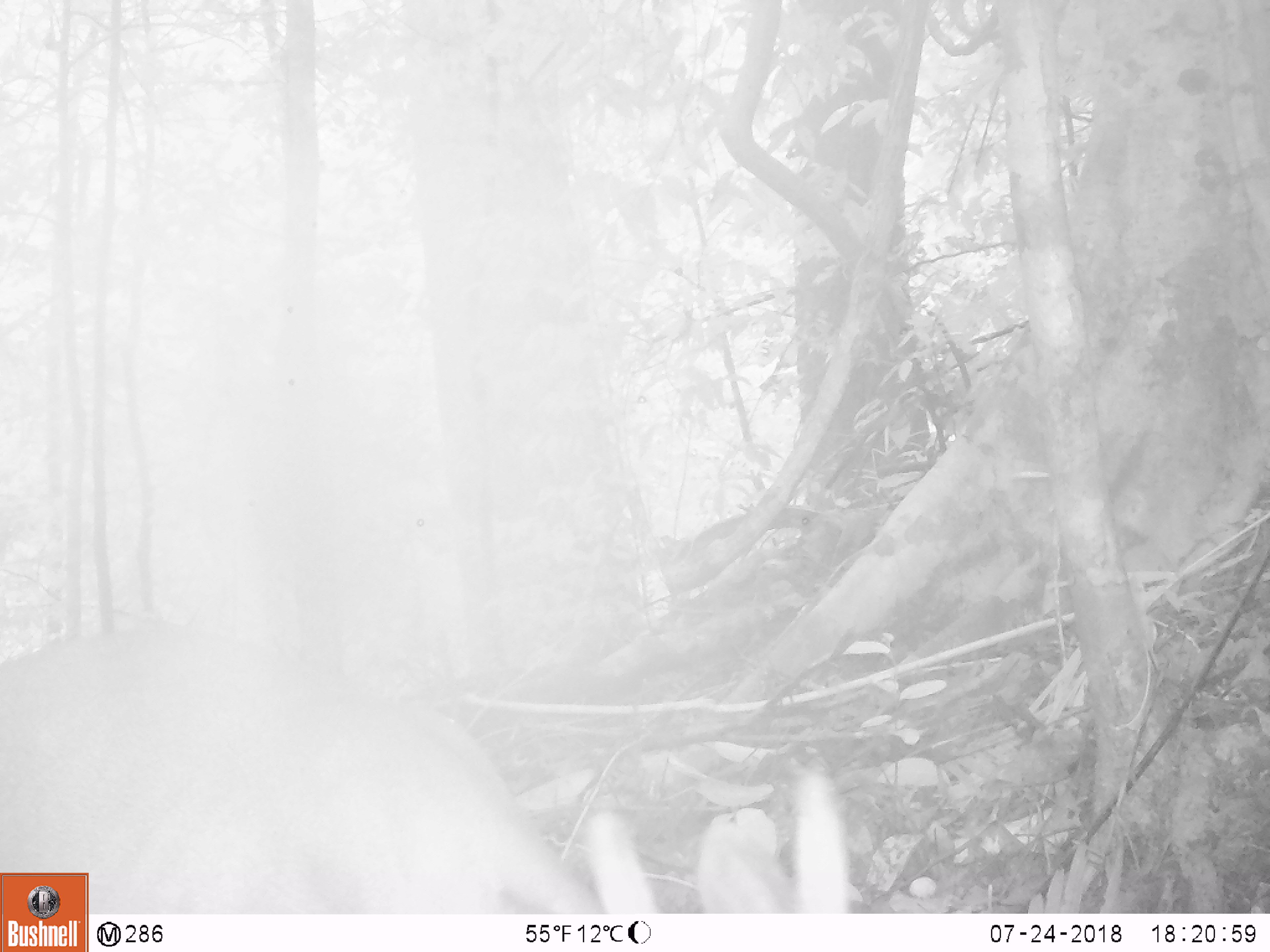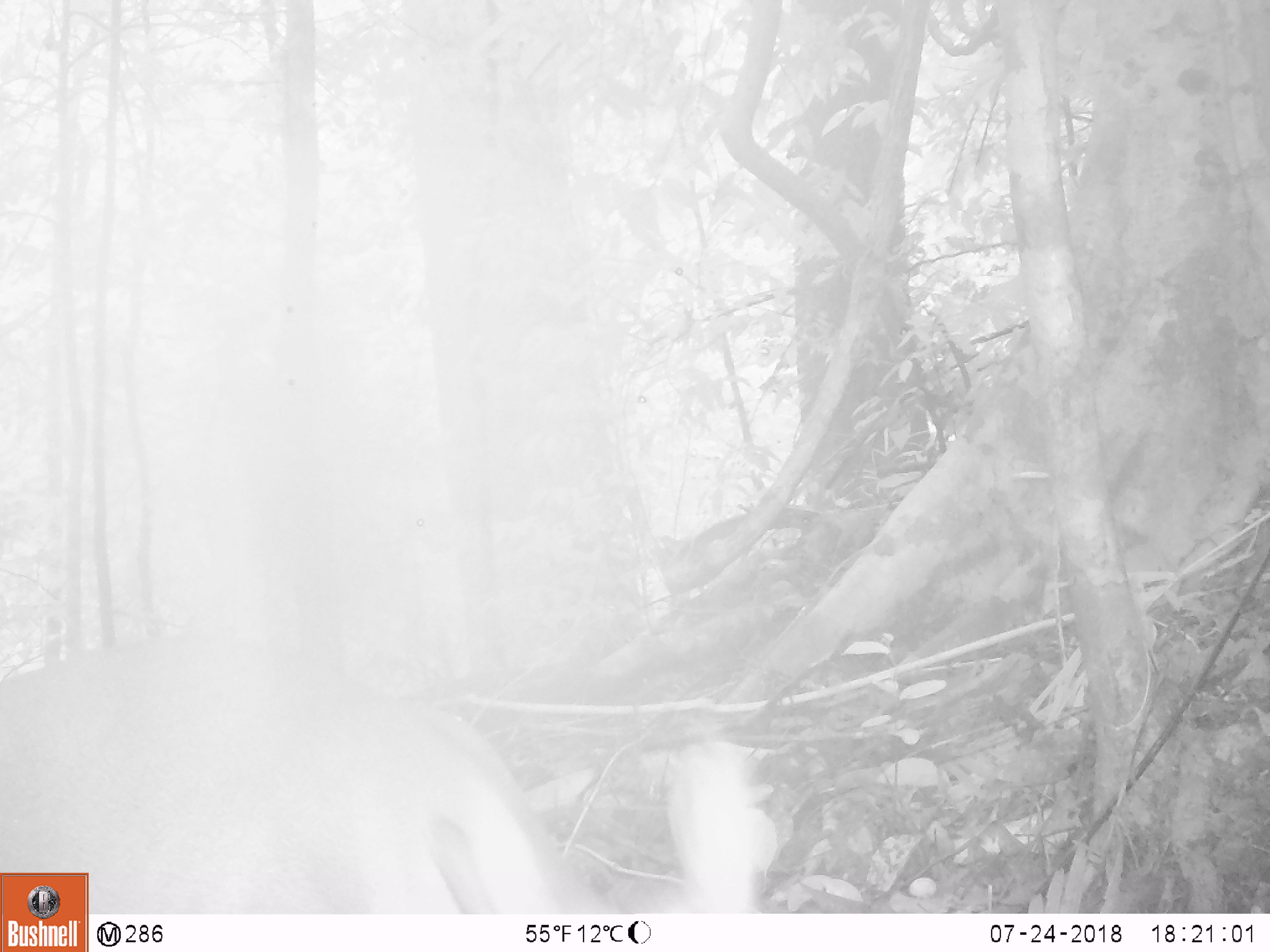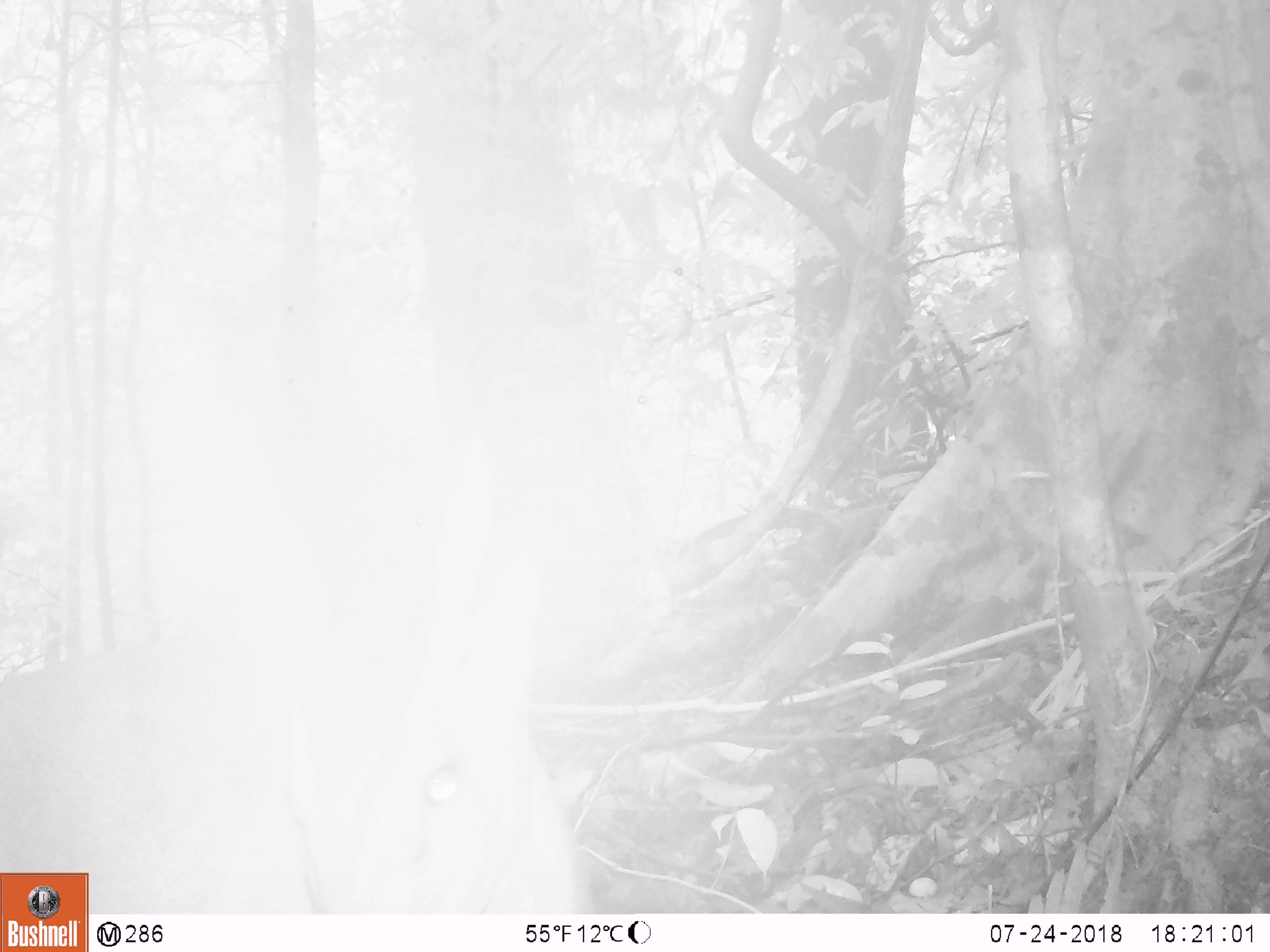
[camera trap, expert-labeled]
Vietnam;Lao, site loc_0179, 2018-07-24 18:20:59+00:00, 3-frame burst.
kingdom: Animalia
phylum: Chordata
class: Mammalia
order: Artiodactyla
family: Cervidae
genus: Muntiacus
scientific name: Muntiacus vuquangensis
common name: large-antlered muntjac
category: large antlered muntjac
Large antlered muntjac (large-antlered muntjac) (Muntiacus vuquangensis). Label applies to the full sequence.